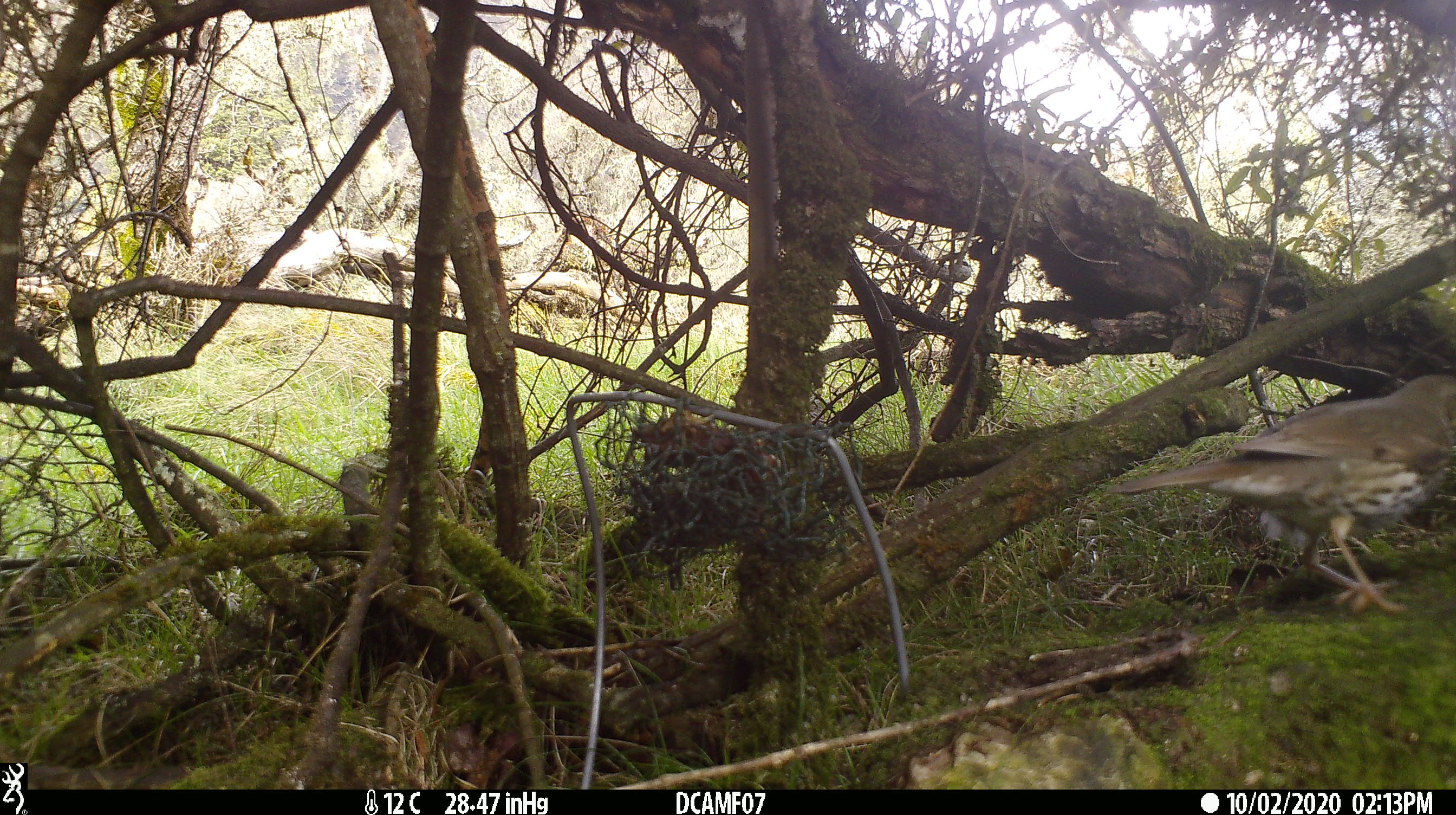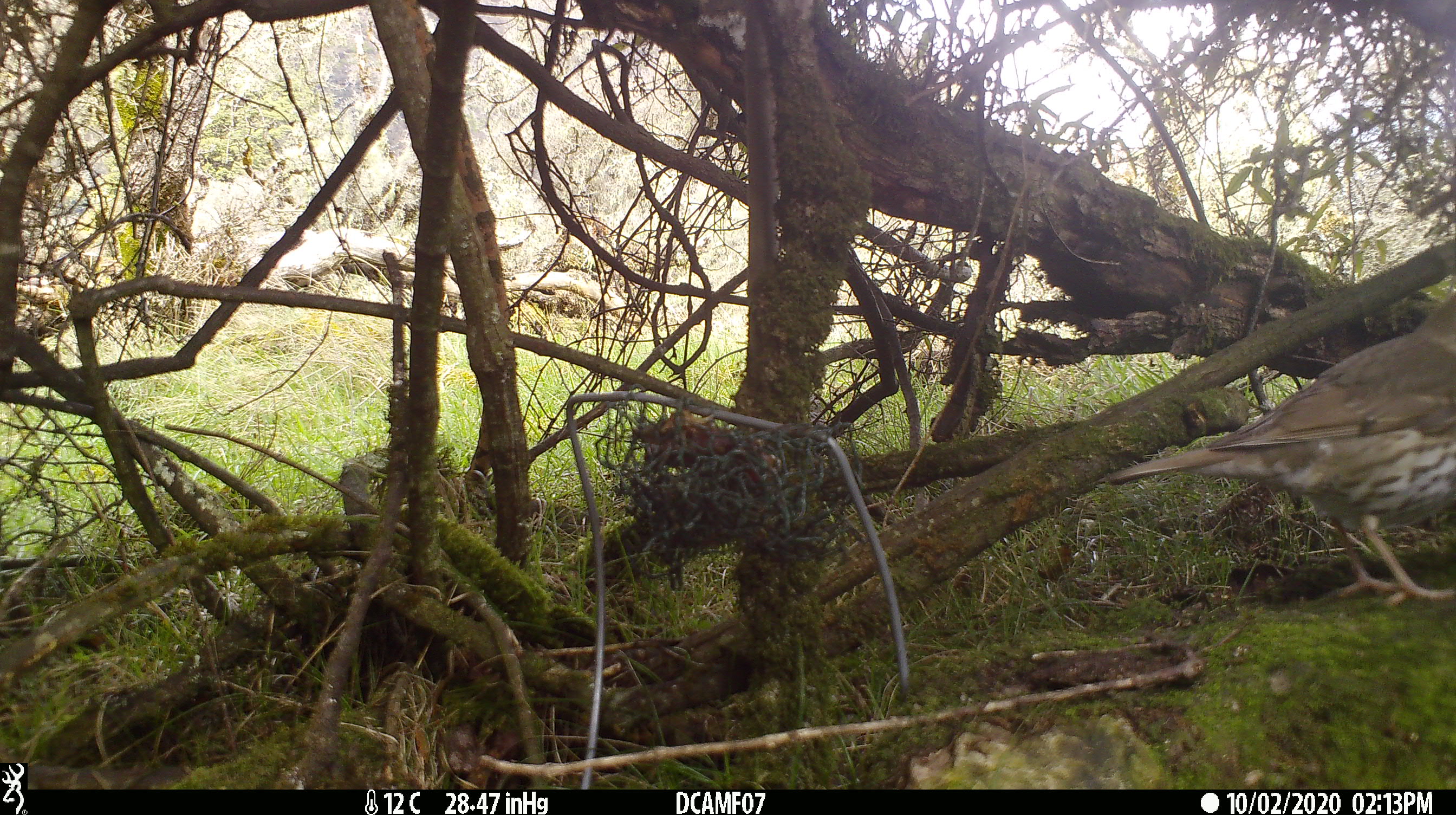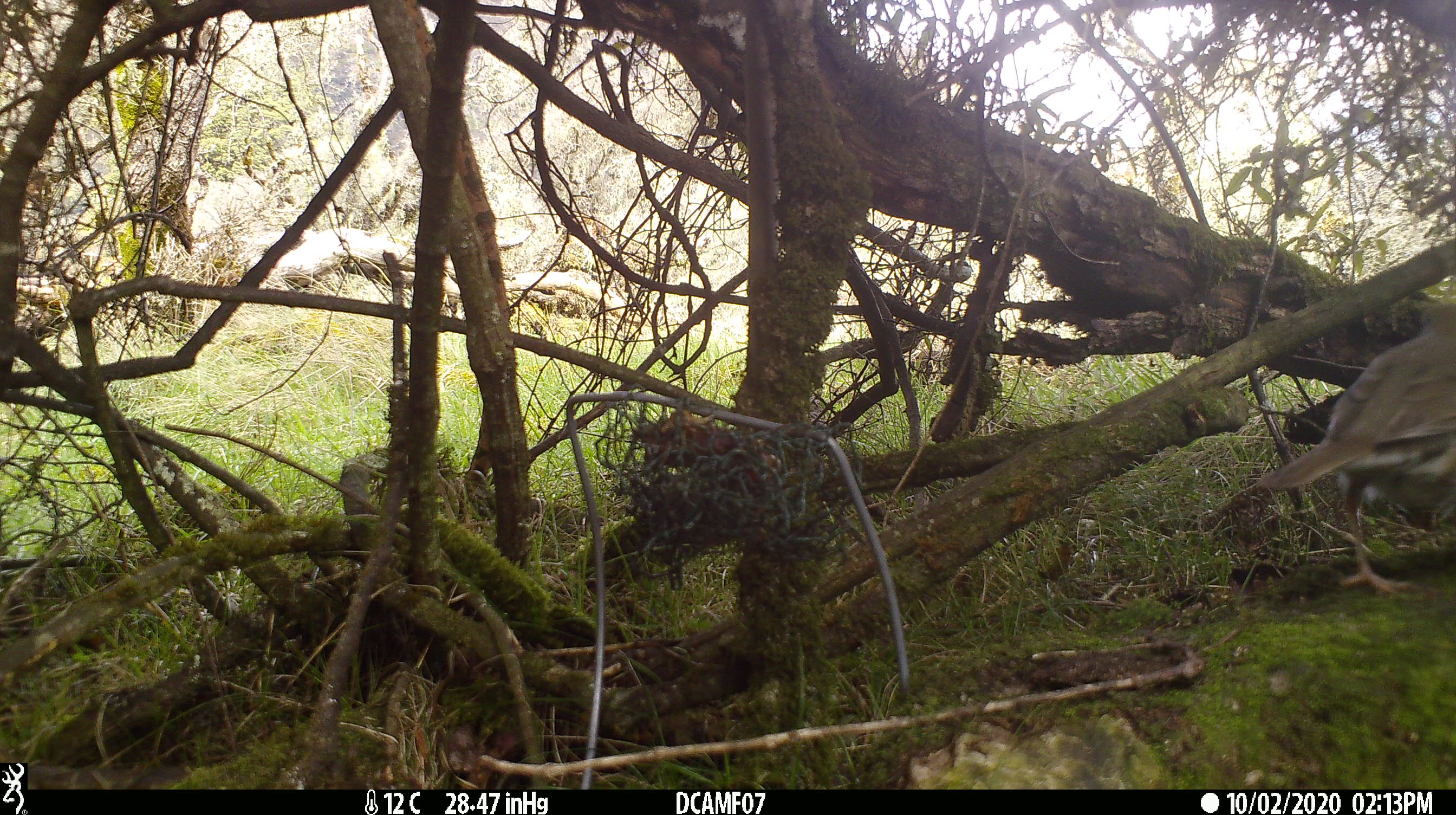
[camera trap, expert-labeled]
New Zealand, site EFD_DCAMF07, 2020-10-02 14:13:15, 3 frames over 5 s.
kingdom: Animalia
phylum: Chordata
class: Aves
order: Passeriformes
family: Turdidae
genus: Turdus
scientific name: Turdus philomelos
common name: song thrush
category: thrush